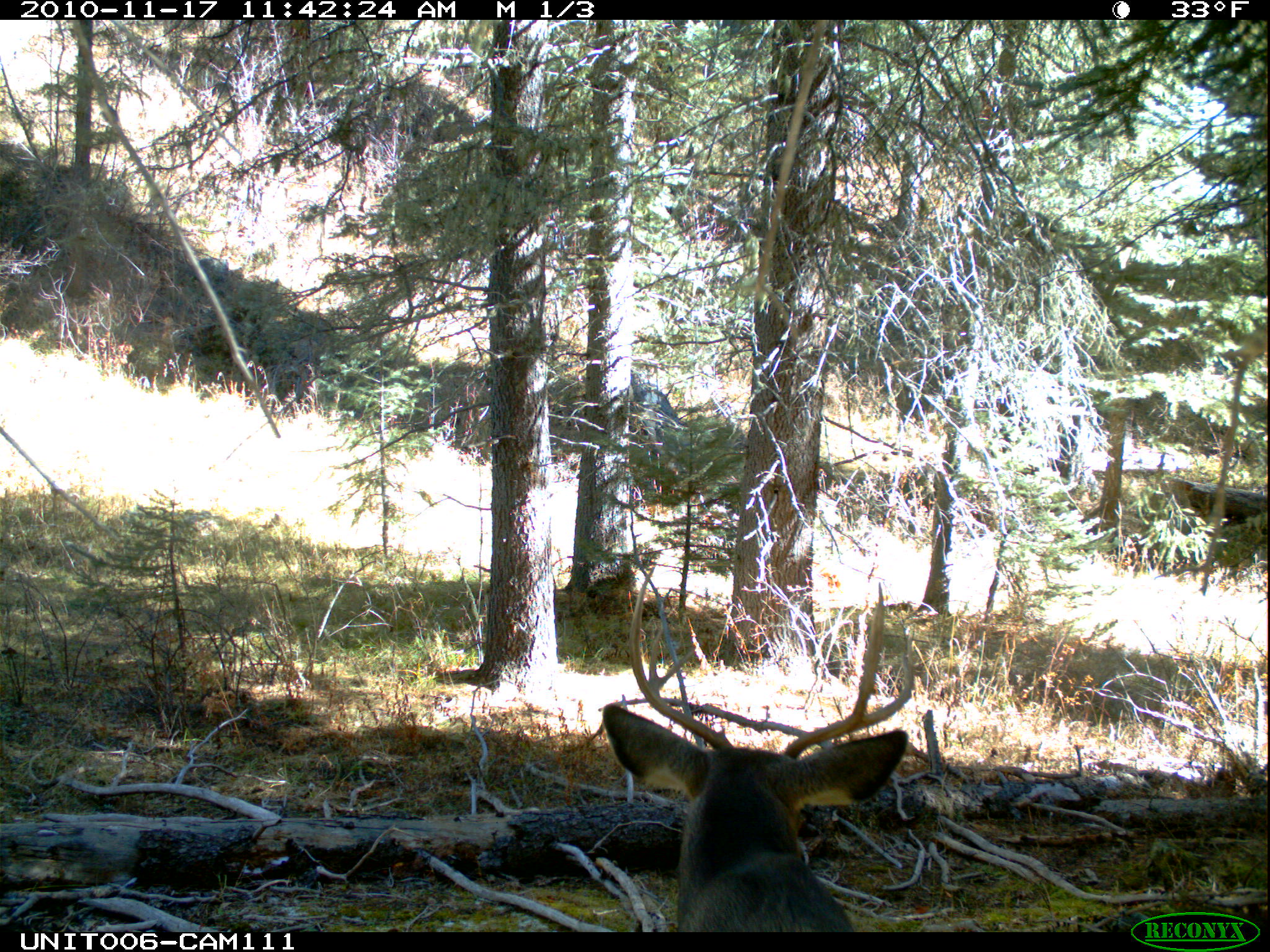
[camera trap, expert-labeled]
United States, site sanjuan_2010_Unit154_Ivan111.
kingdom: Animalia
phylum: Chordata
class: Mammalia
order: Artiodactyla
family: Cervidae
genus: Odocoileus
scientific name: Odocoileus hemionus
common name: mule deer